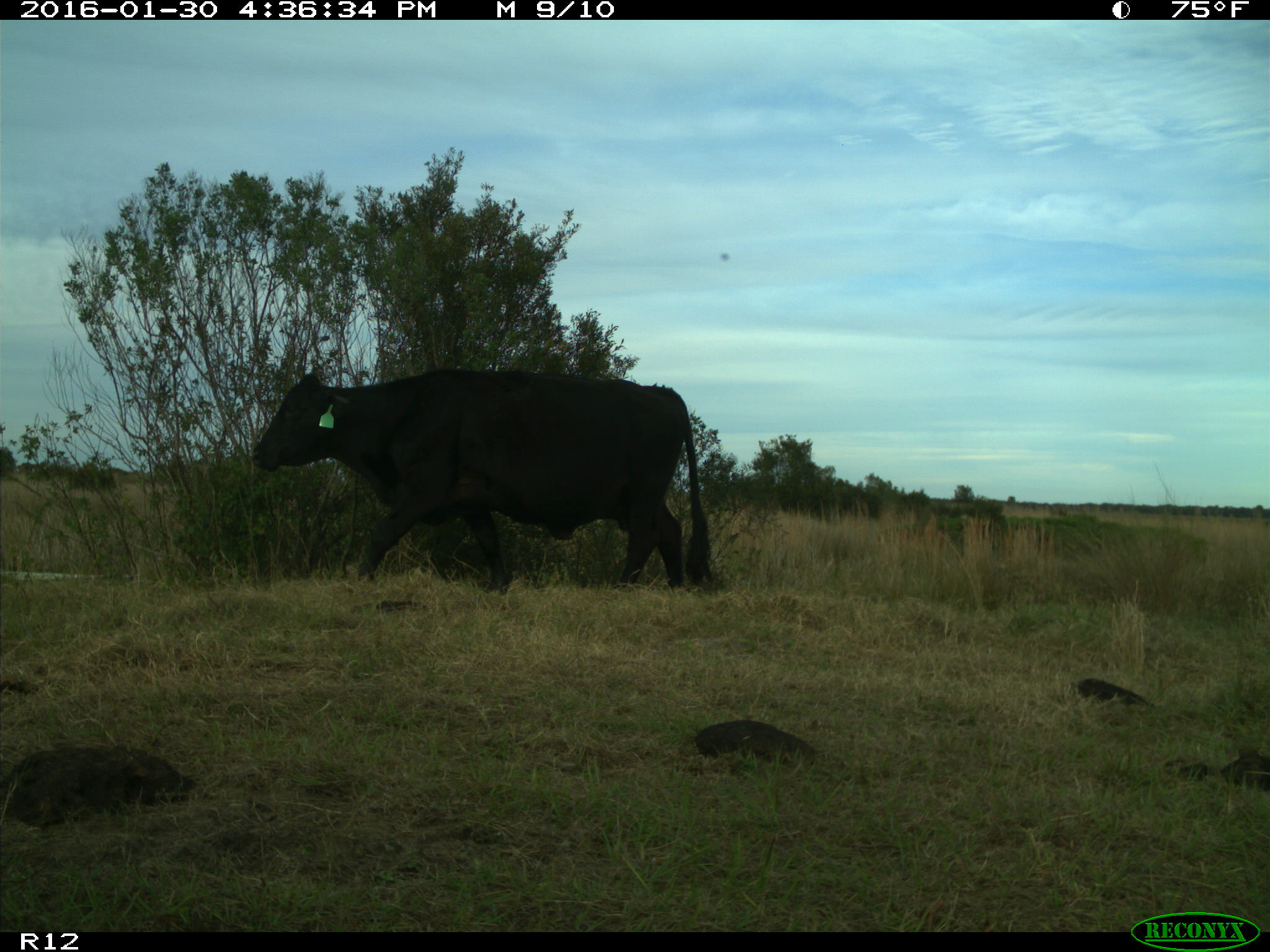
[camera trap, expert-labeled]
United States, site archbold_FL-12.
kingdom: Animalia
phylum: Chordata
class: Mammalia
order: Artiodactyla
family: Bovidae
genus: Bos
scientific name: Bos taurus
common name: domestic cow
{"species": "Bos taurus (domestic cow)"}